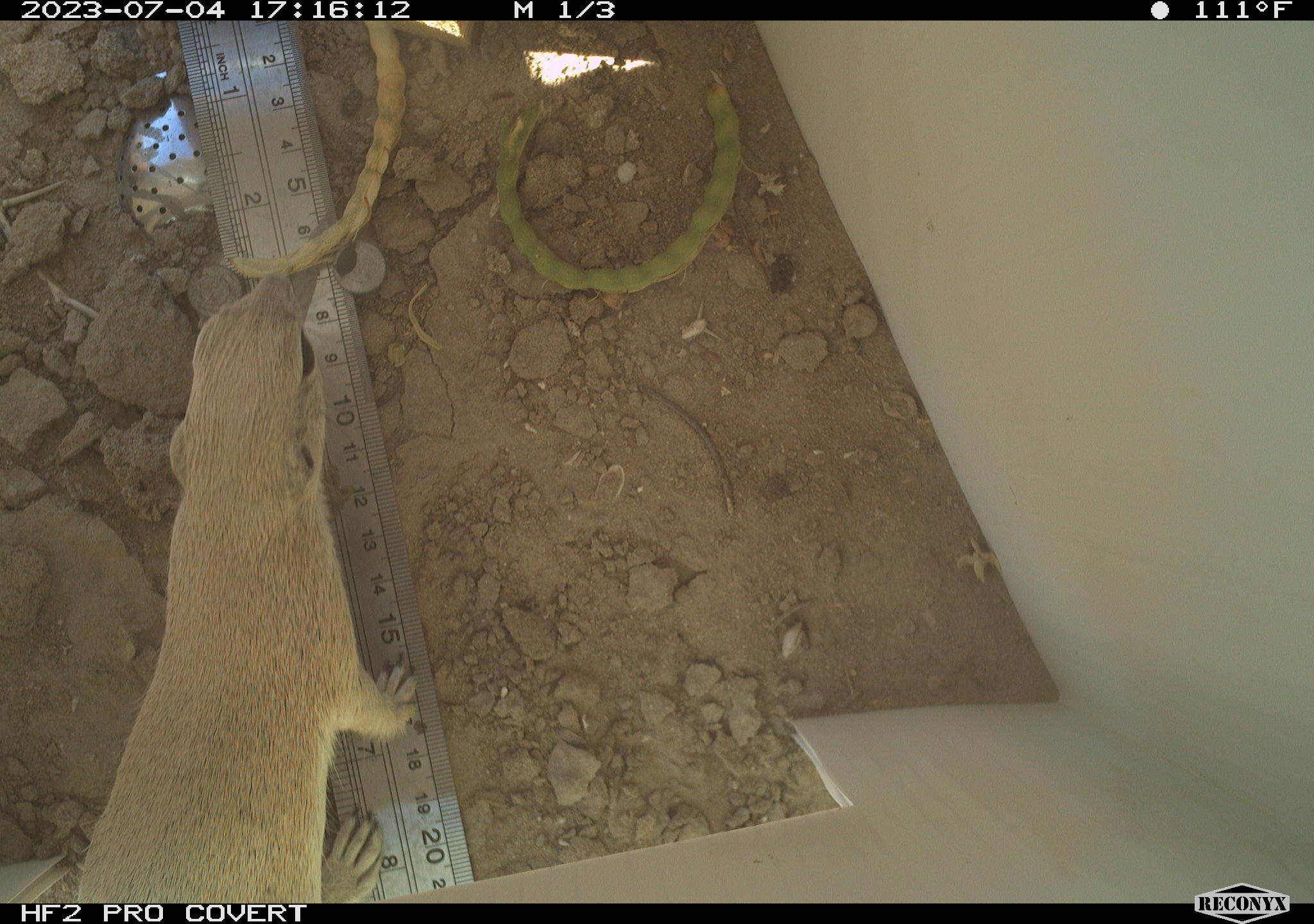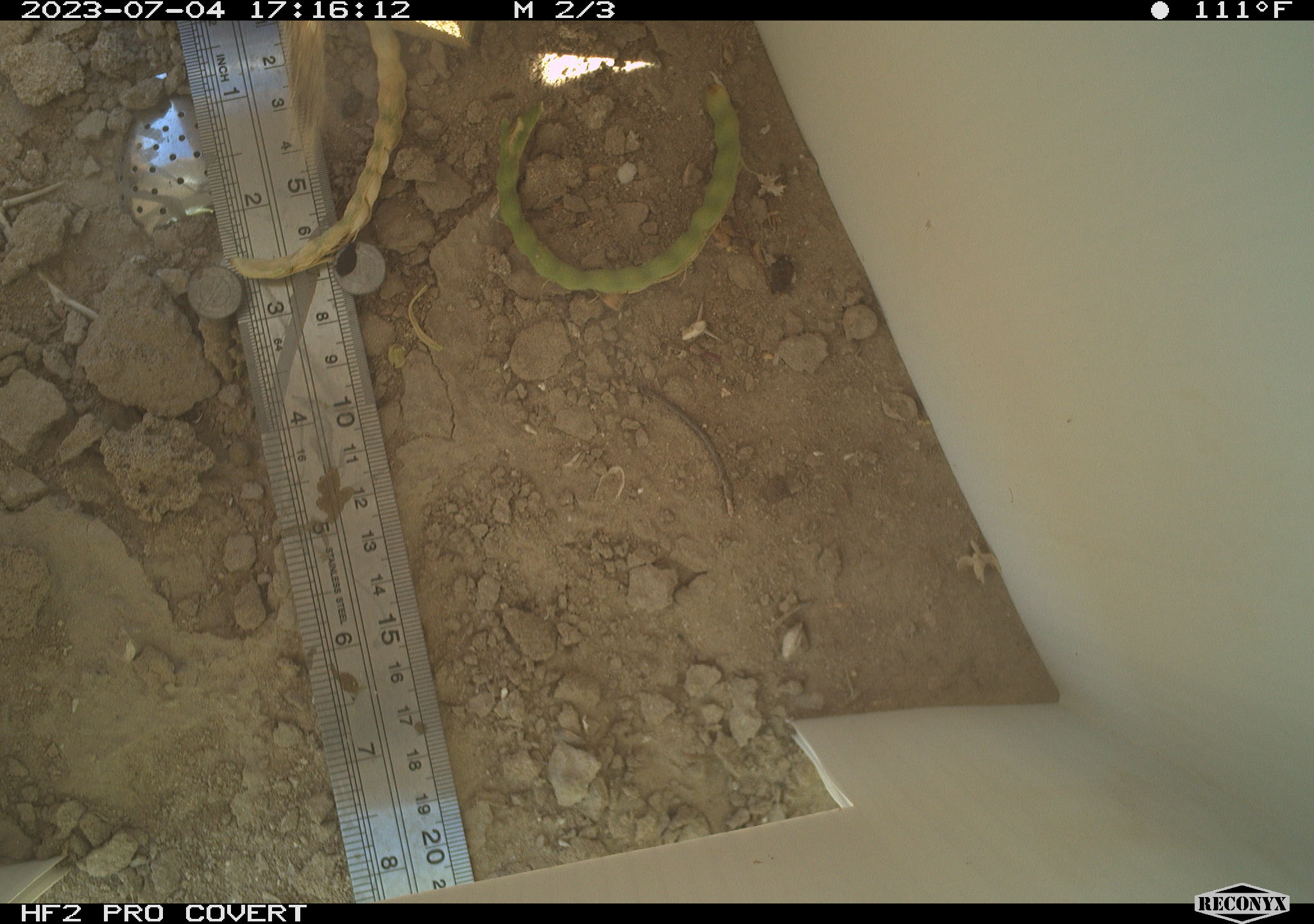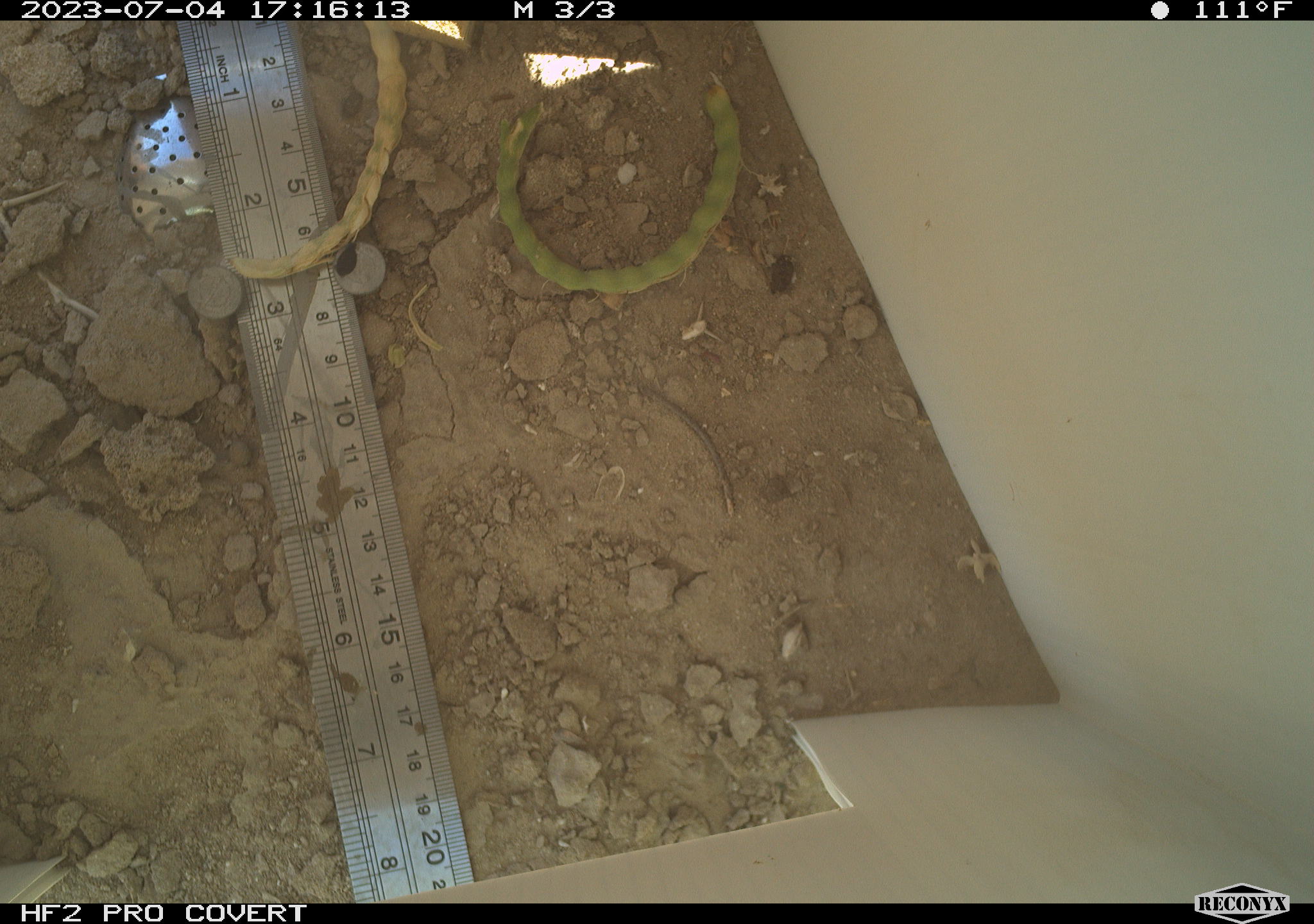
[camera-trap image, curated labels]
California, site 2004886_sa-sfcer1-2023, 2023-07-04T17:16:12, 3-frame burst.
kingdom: Animalia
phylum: Chordata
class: Mammalia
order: Rodentia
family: Sciuridae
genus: Xerospermophilus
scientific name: Xerospermophilus tereticaudus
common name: round-tailed ground squirrel